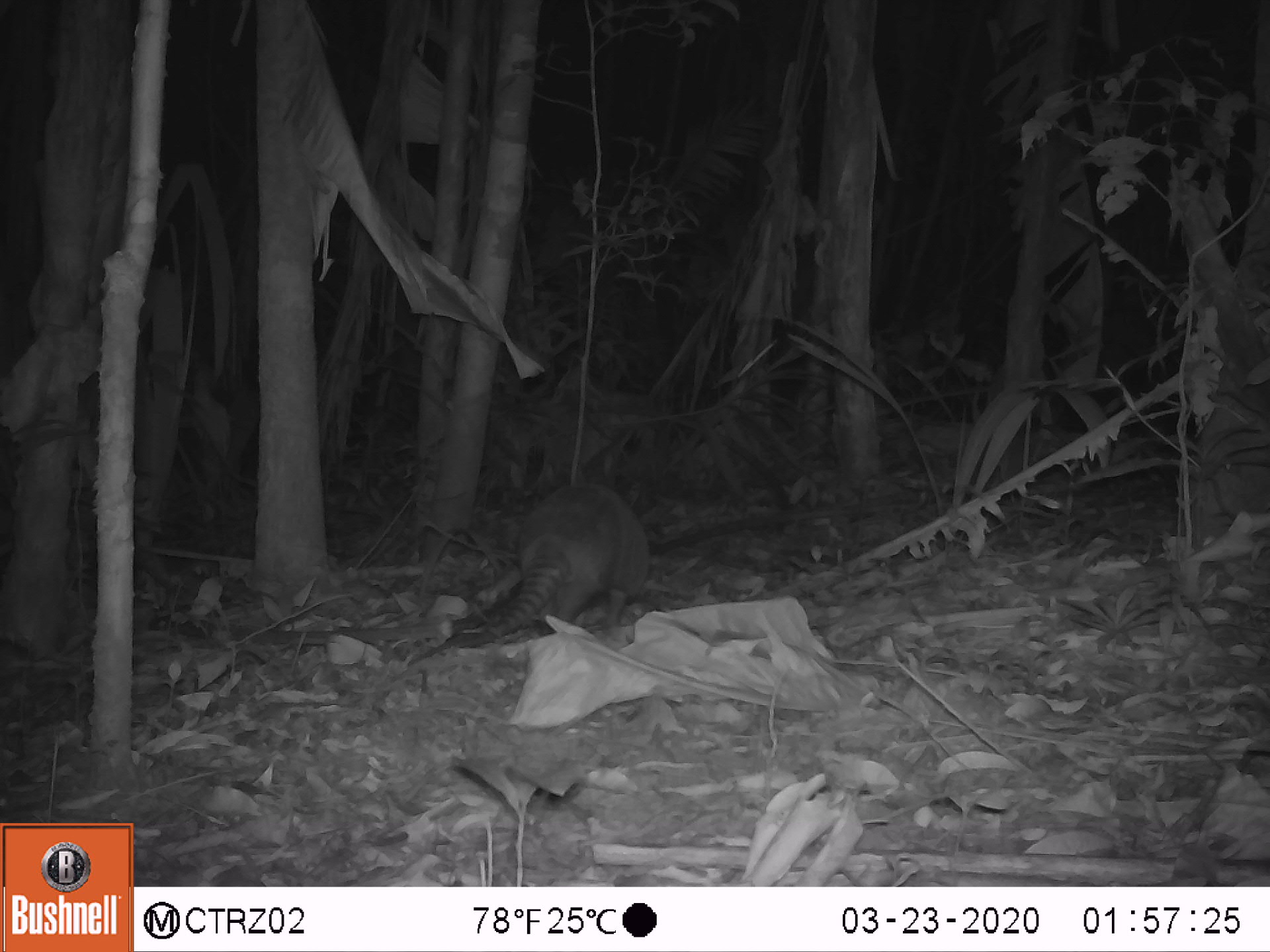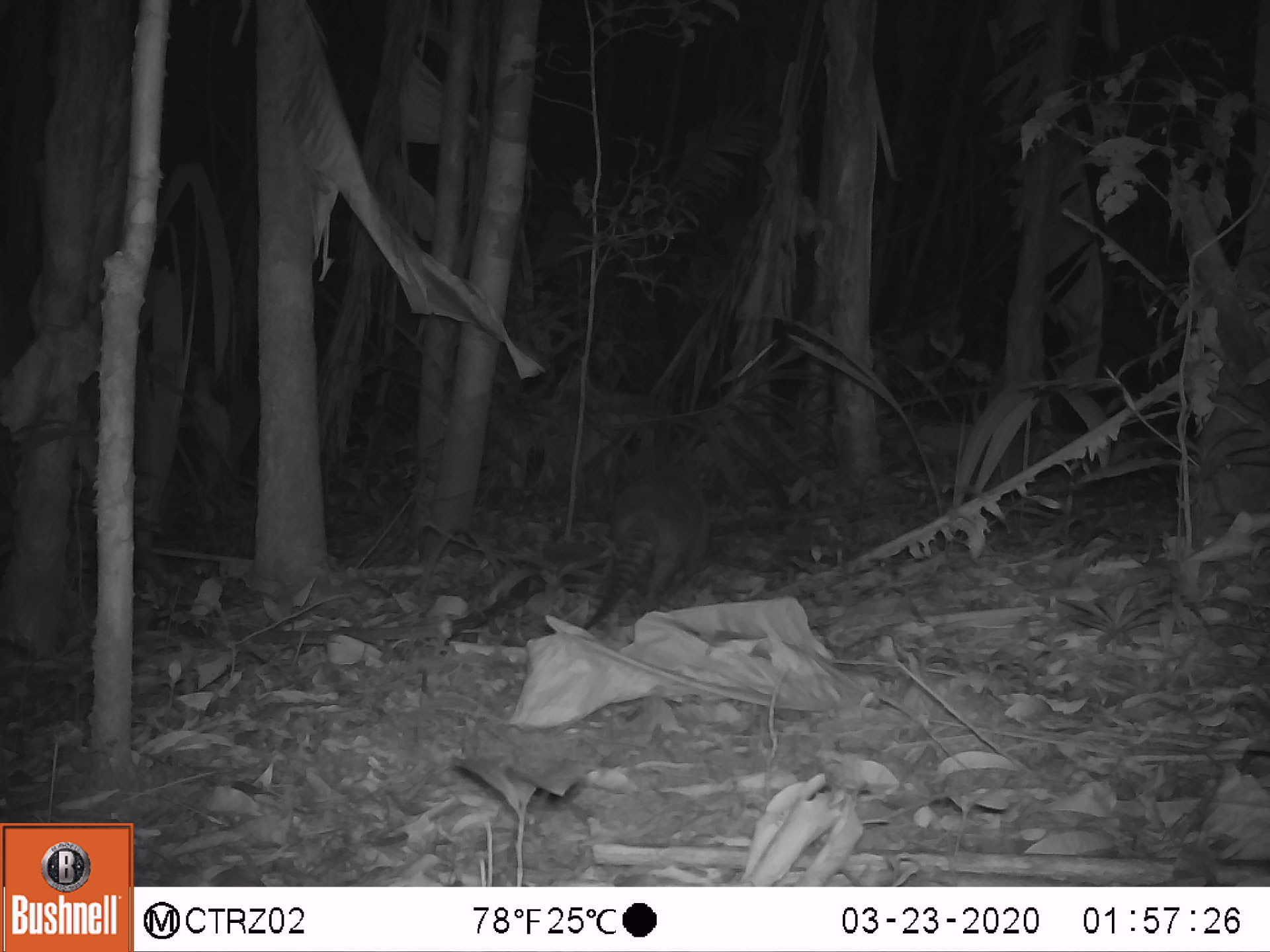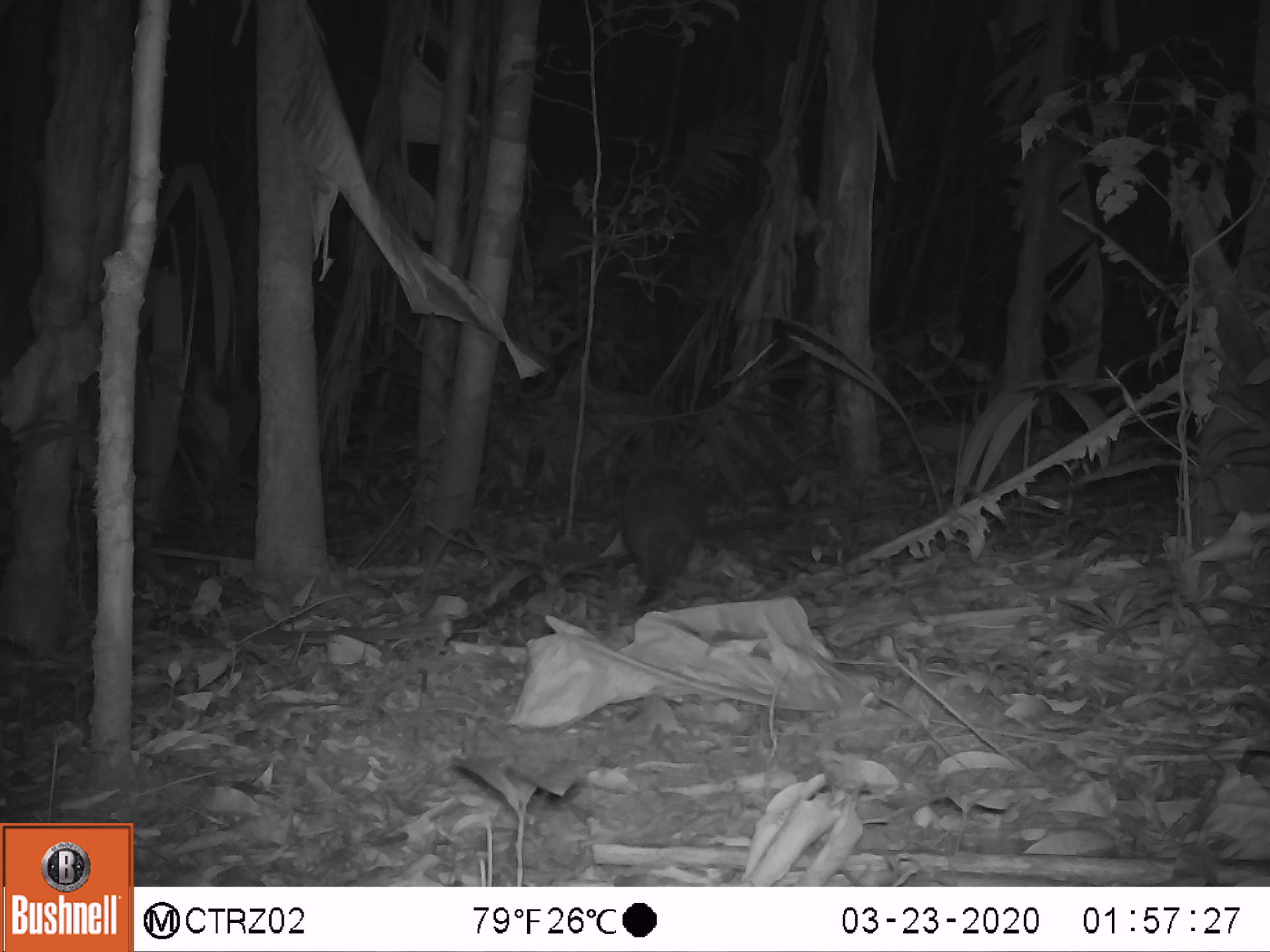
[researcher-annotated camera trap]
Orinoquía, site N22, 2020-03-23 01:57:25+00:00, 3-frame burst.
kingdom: Animalia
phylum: Chordata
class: Mammalia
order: Cingulata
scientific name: Cingulata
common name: armadillo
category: unknown armadillo